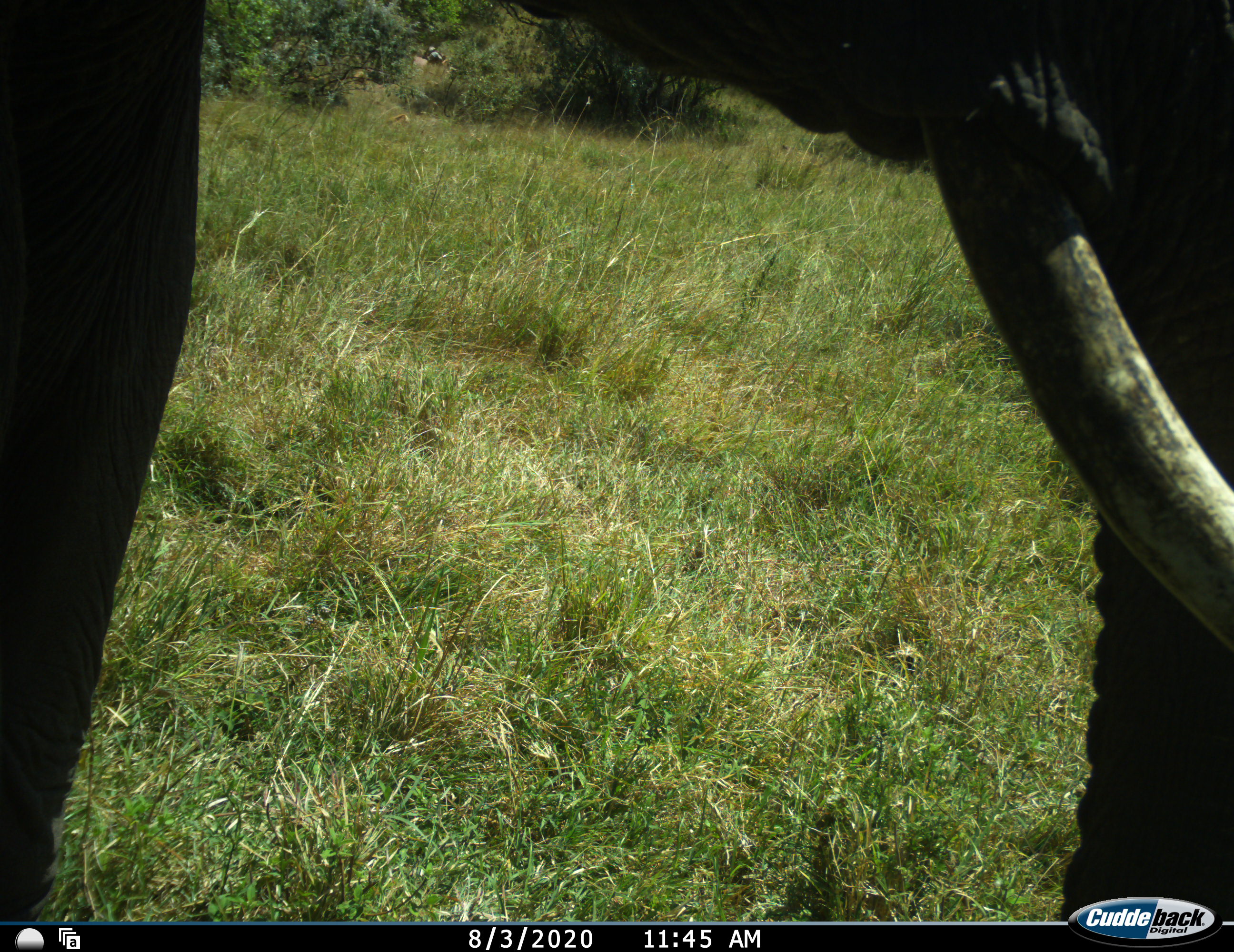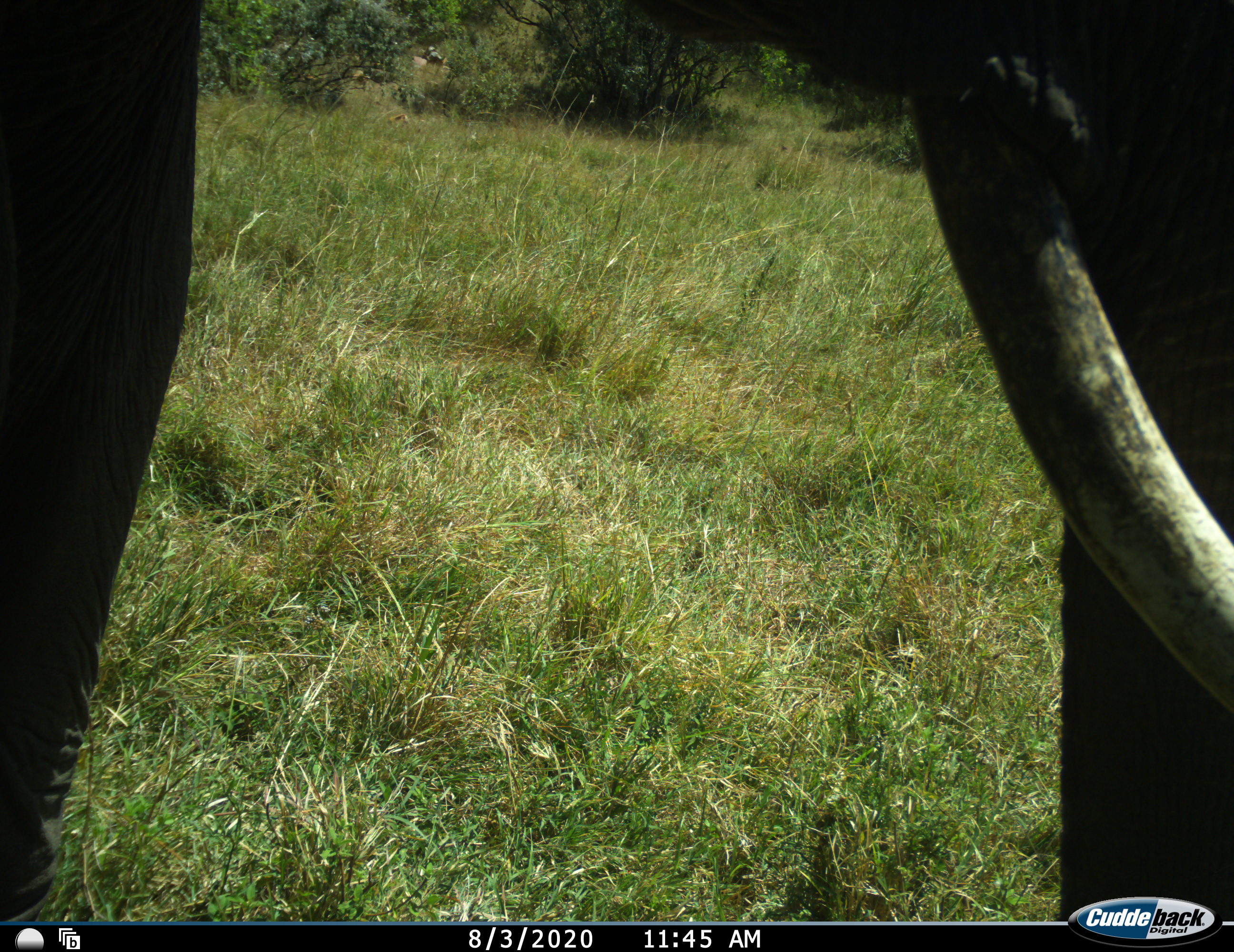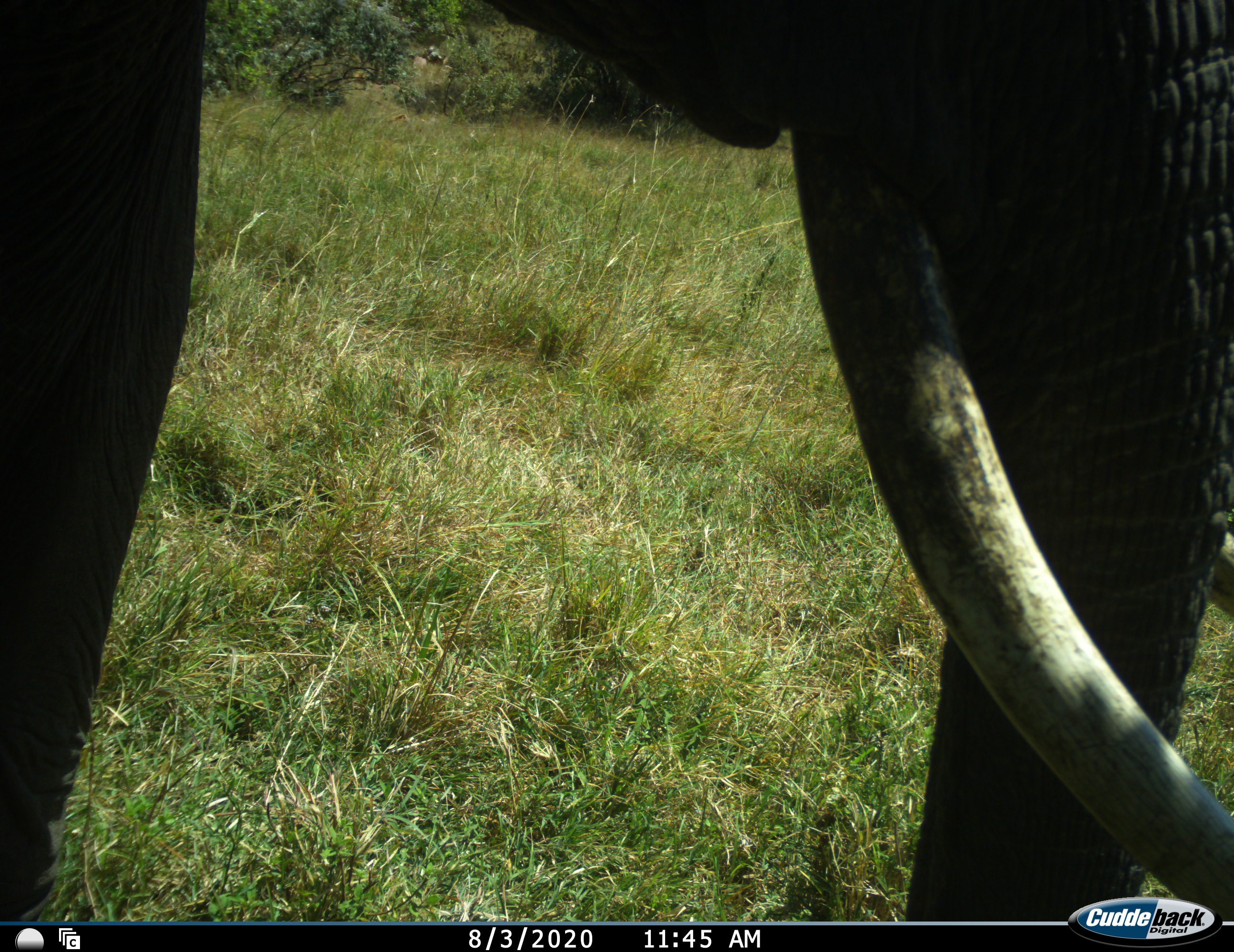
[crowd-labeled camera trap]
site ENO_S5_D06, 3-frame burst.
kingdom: Animalia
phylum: Chordata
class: Mammalia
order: Proboscidea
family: Elephantidae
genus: Loxodonta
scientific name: Loxodonta africana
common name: african bush elephant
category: elephant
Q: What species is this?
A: Elephant (african bush elephant) (Loxodonta africana).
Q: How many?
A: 1.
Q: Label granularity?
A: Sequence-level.